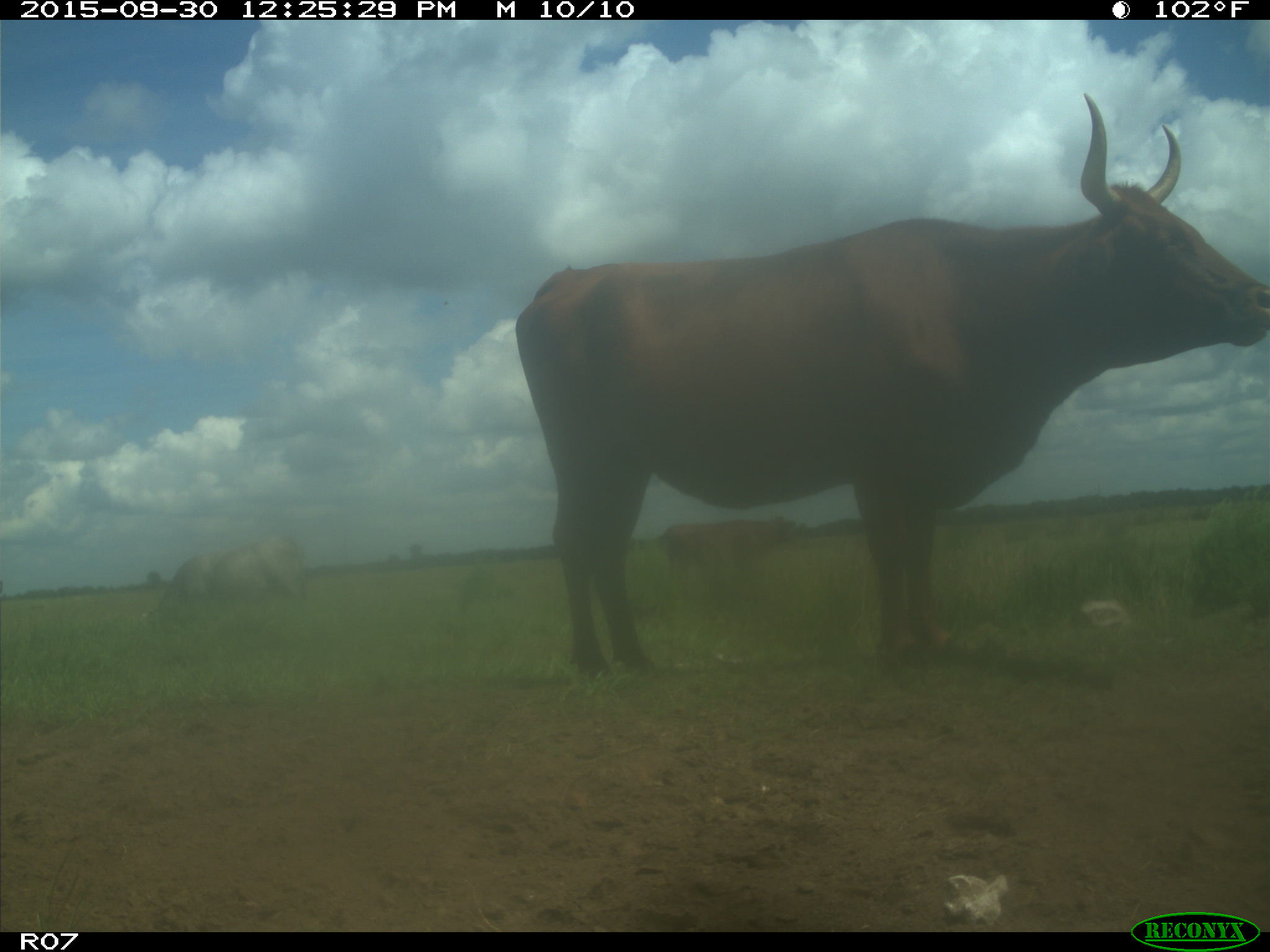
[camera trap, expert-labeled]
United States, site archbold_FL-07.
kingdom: Animalia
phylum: Chordata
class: Mammalia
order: Artiodactyla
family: Bovidae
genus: Bos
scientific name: Bos taurus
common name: domestic cow